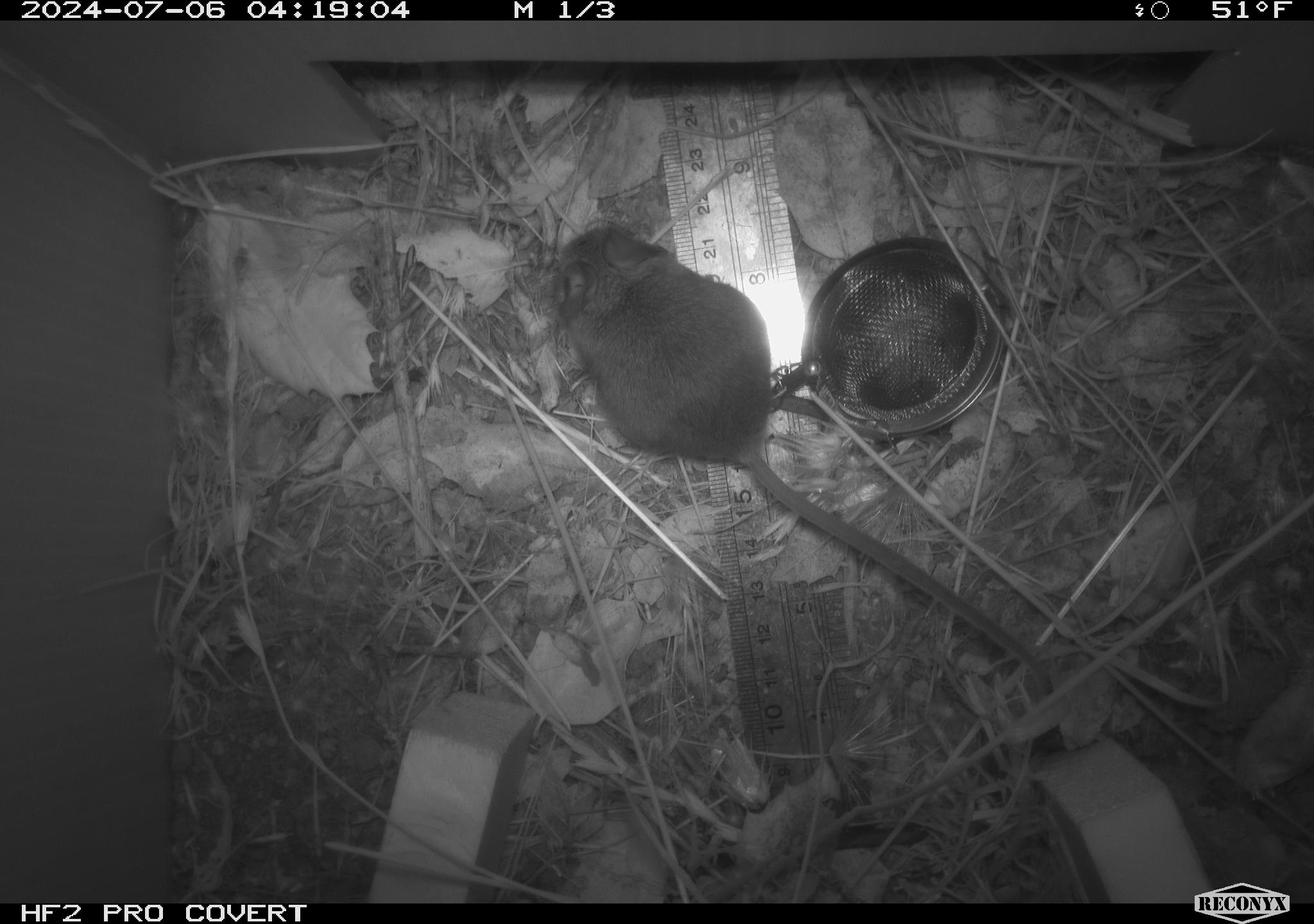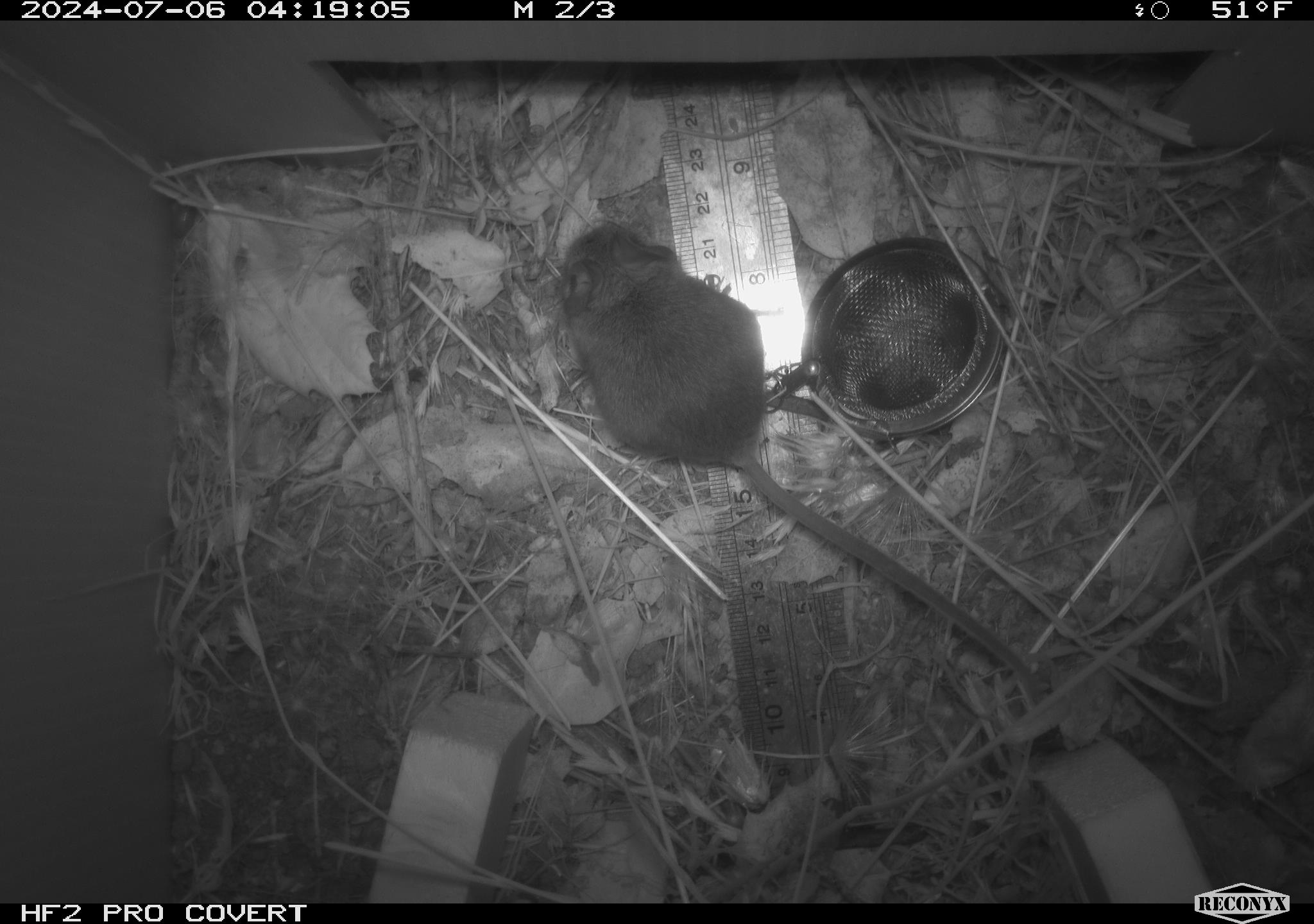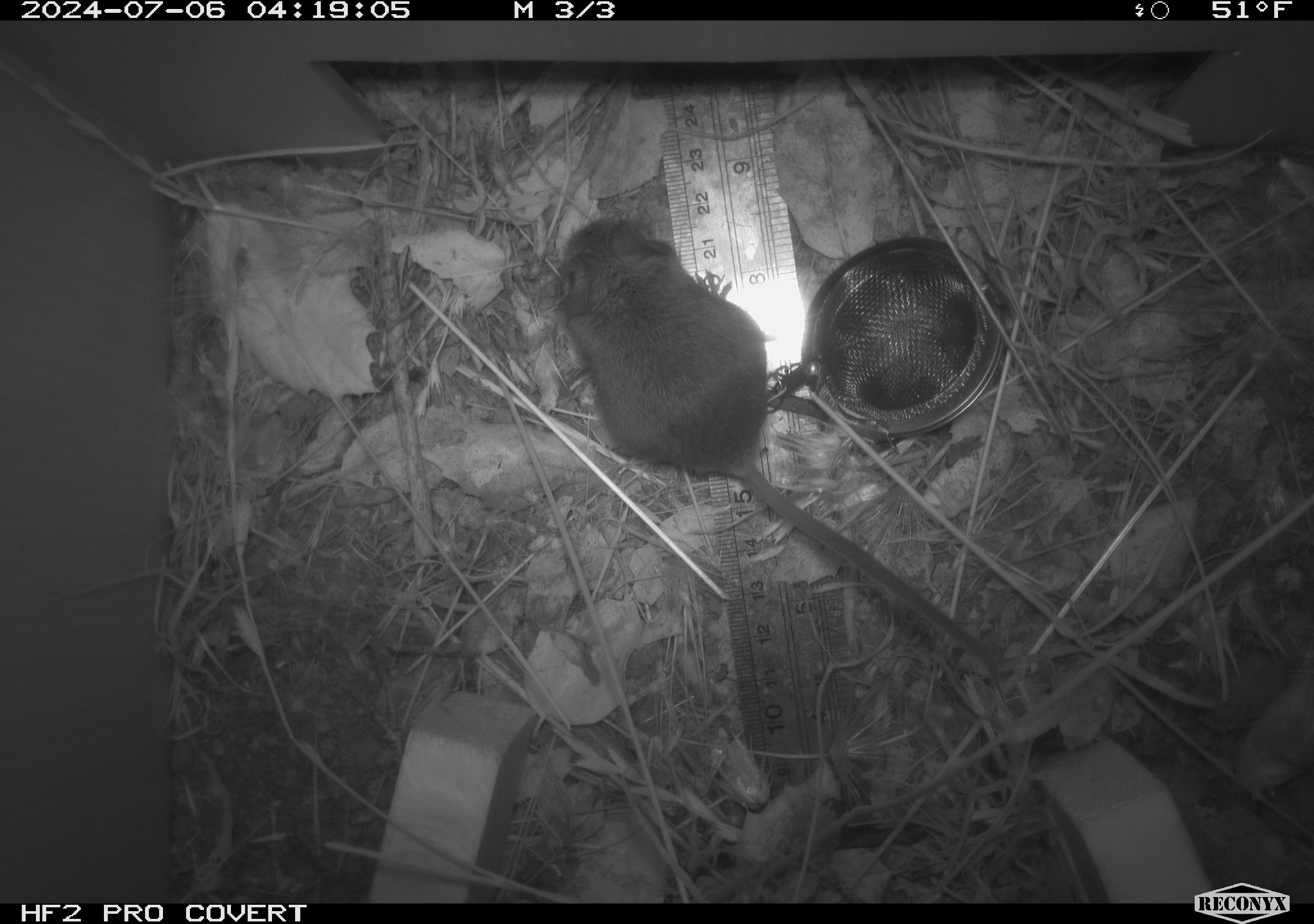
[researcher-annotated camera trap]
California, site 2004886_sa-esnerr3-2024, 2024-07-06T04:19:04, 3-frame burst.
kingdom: Animalia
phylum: Chordata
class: Mammalia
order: Rodentia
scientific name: Rodentia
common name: rodent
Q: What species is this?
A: Rodent (Rodentia).